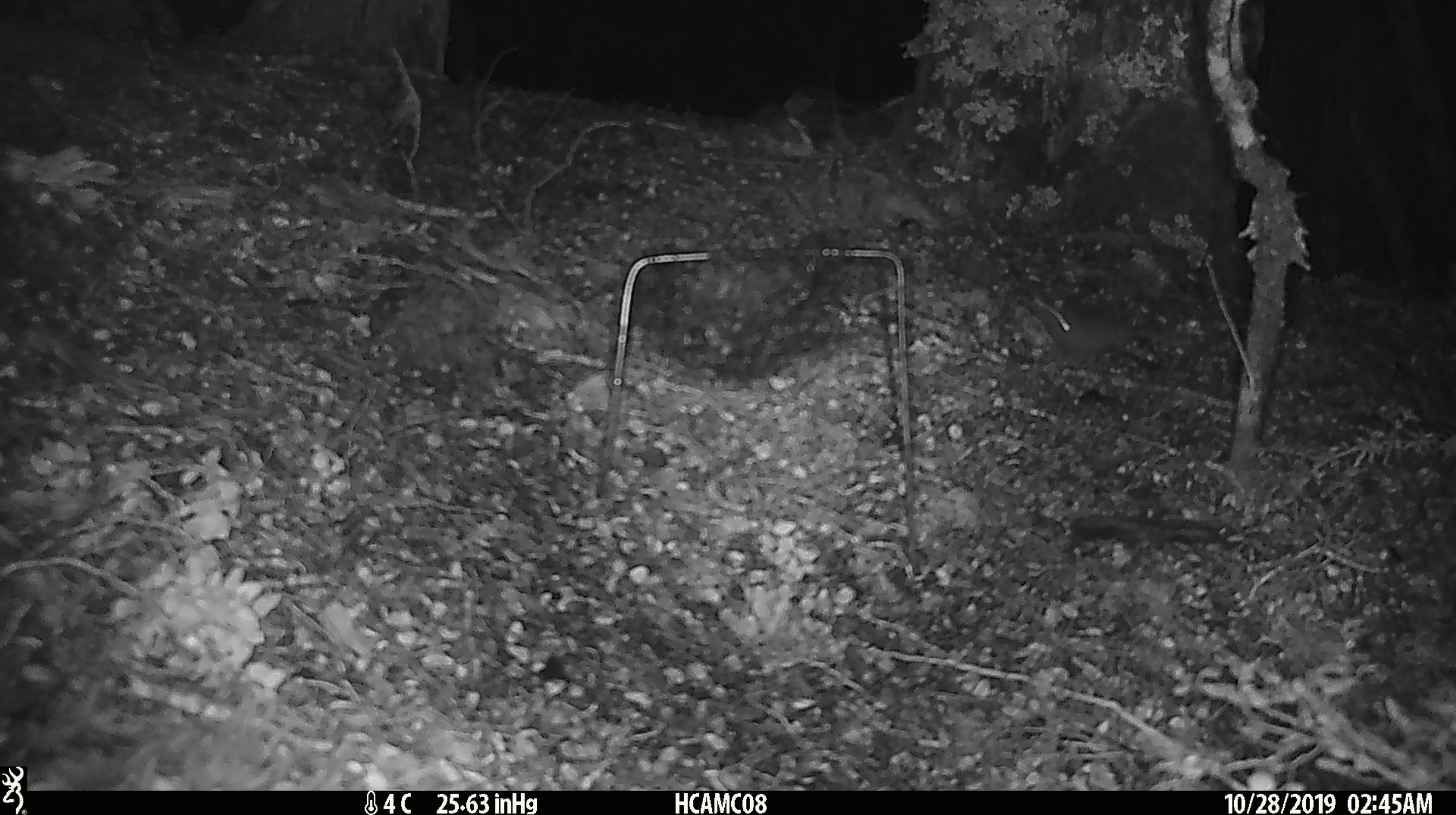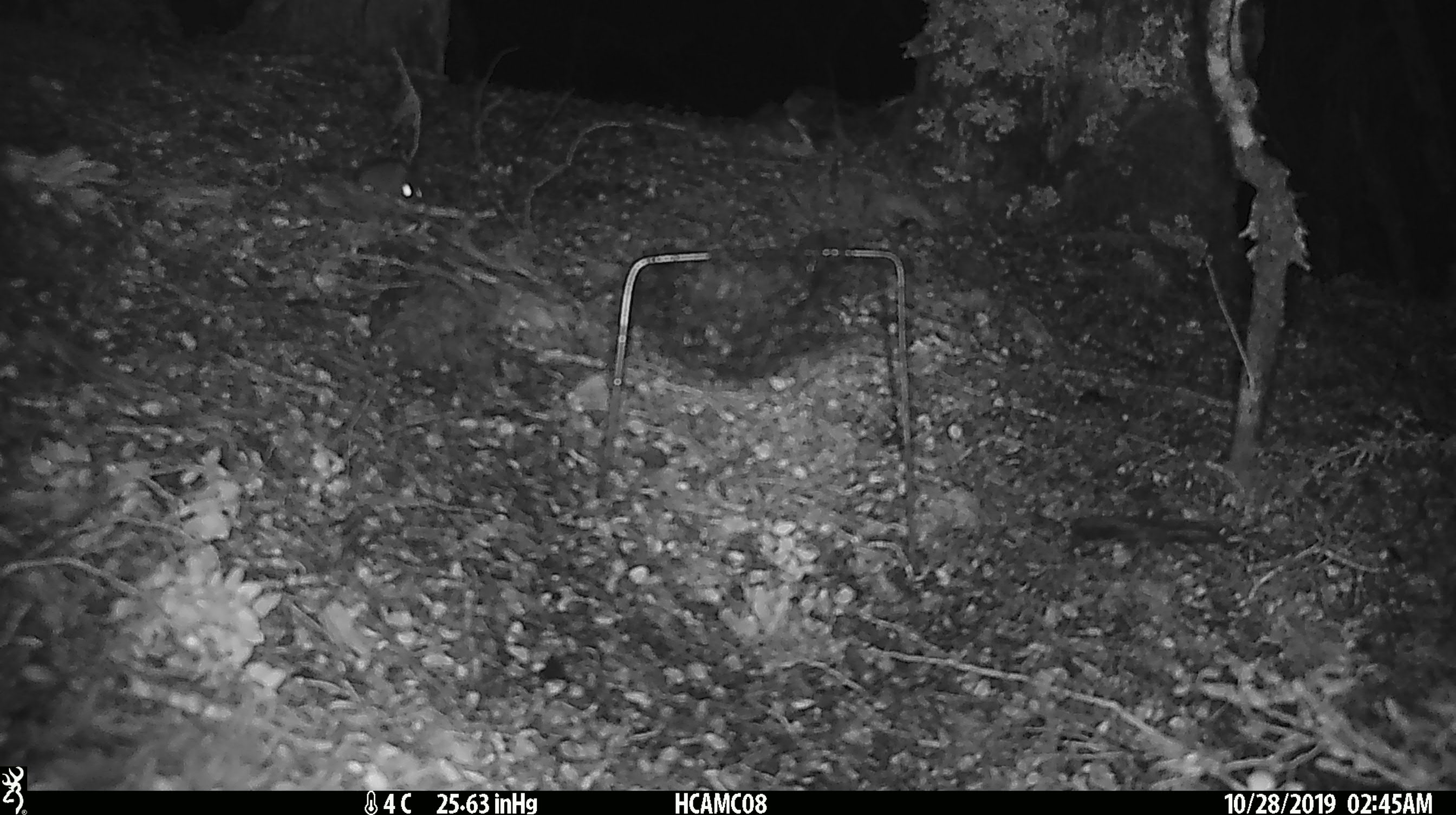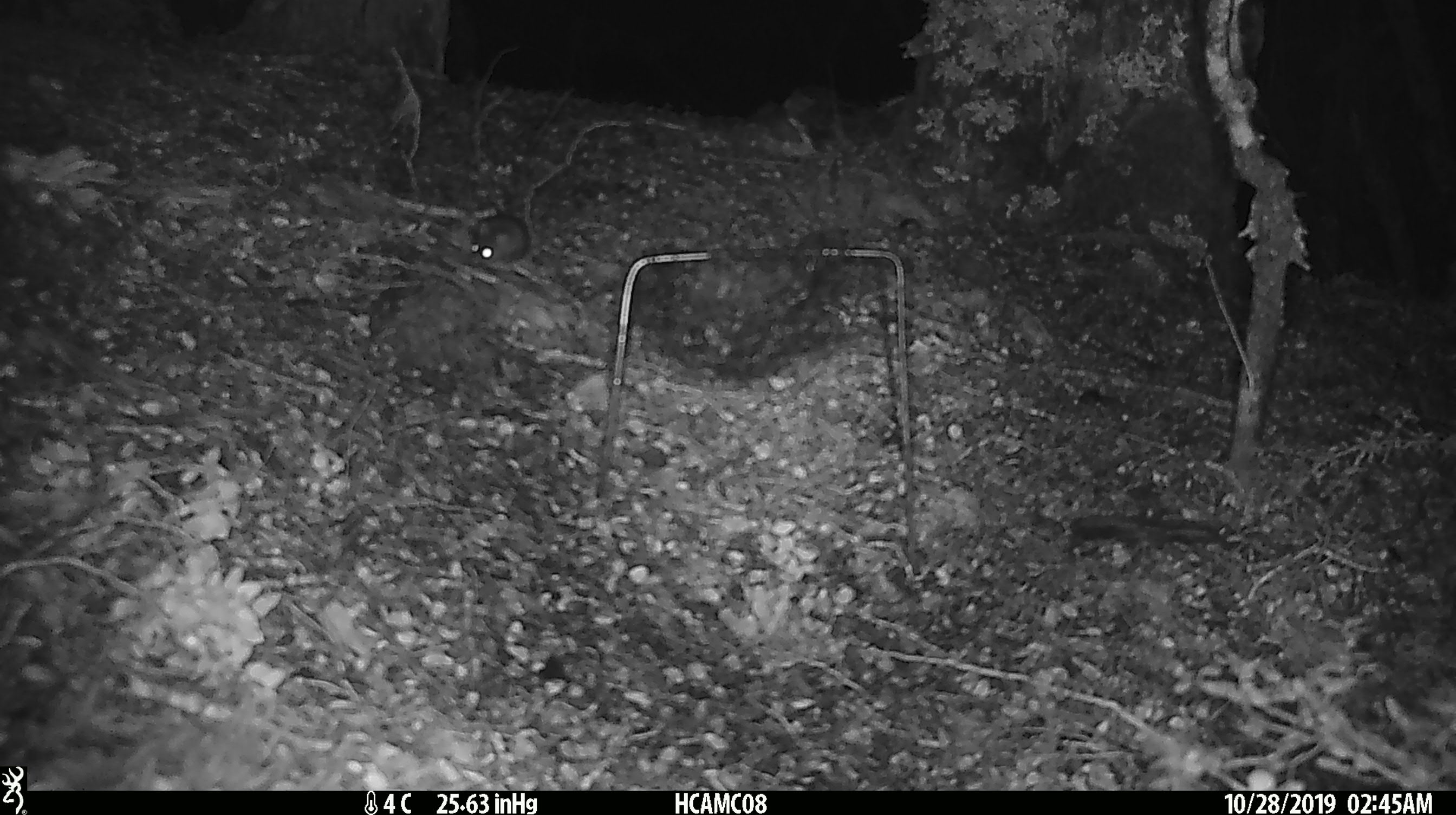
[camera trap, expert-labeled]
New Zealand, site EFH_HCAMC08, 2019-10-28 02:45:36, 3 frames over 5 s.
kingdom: Animalia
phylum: Chordata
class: Mammalia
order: Rodentia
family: Muridae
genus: Mus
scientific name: Mus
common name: mouse